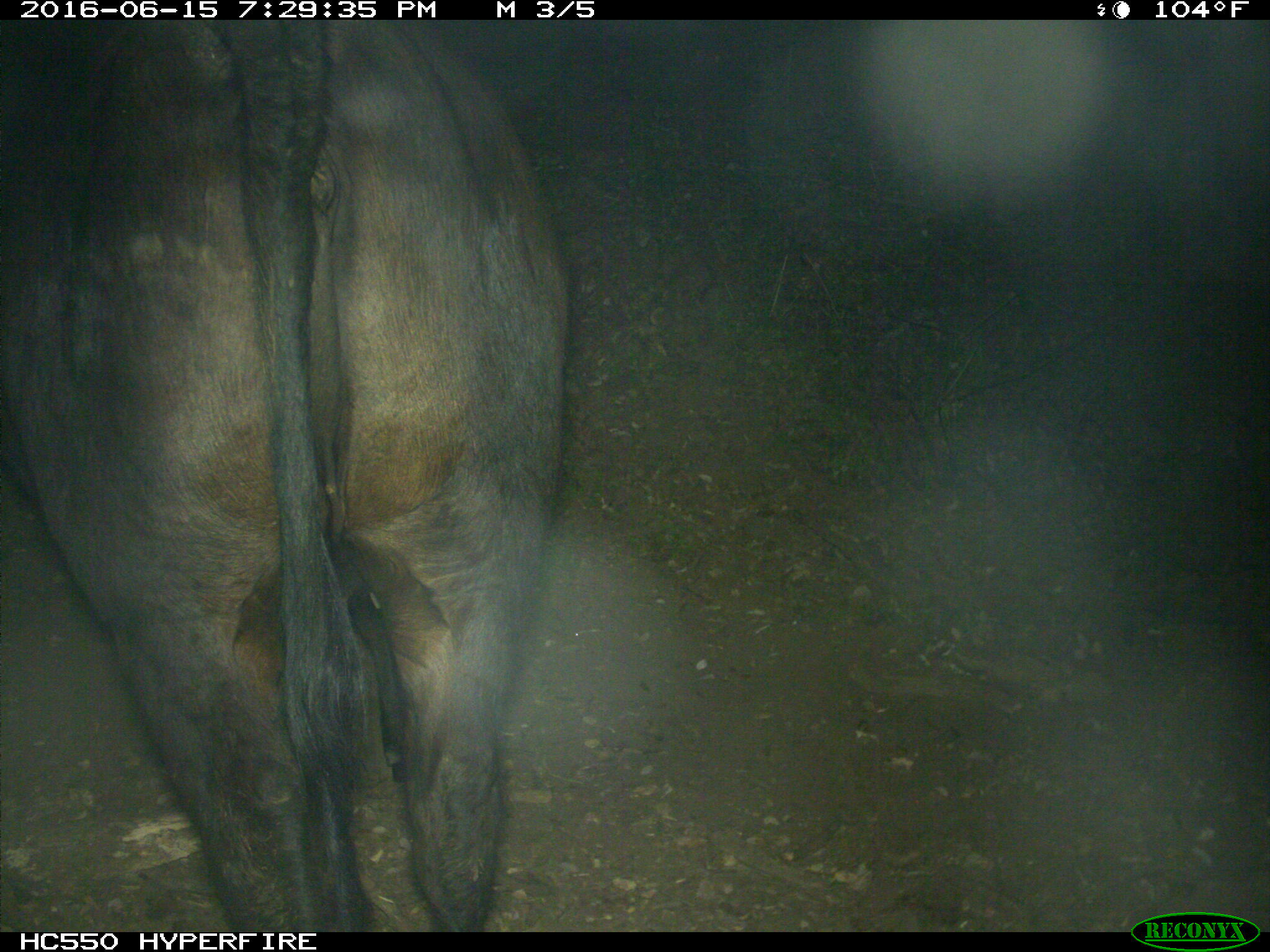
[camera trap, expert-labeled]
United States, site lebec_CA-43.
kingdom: Animalia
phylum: Chordata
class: Mammalia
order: Artiodactyla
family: Bovidae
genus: Bos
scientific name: Bos taurus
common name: domestic cow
Bos taurus (domestic cow).